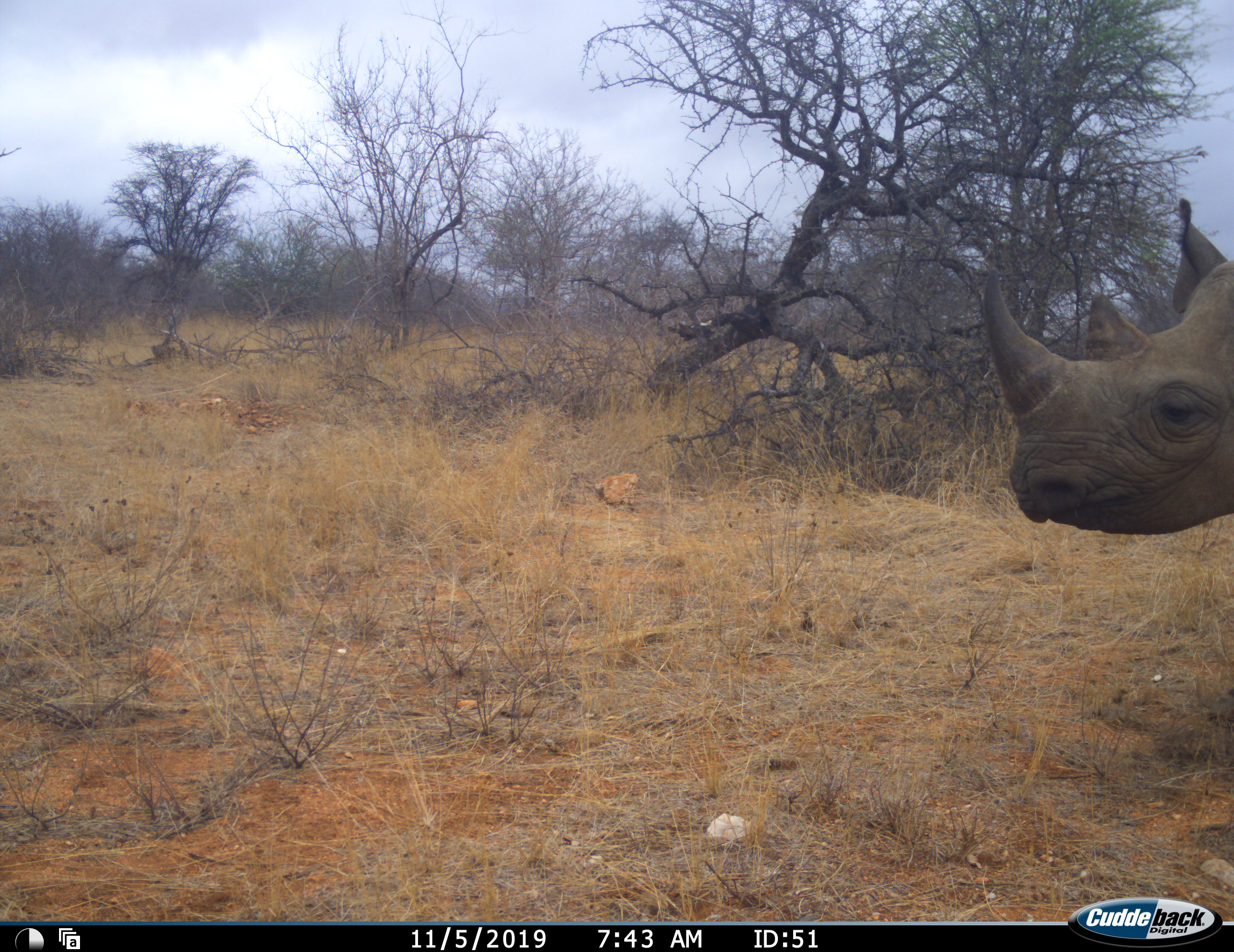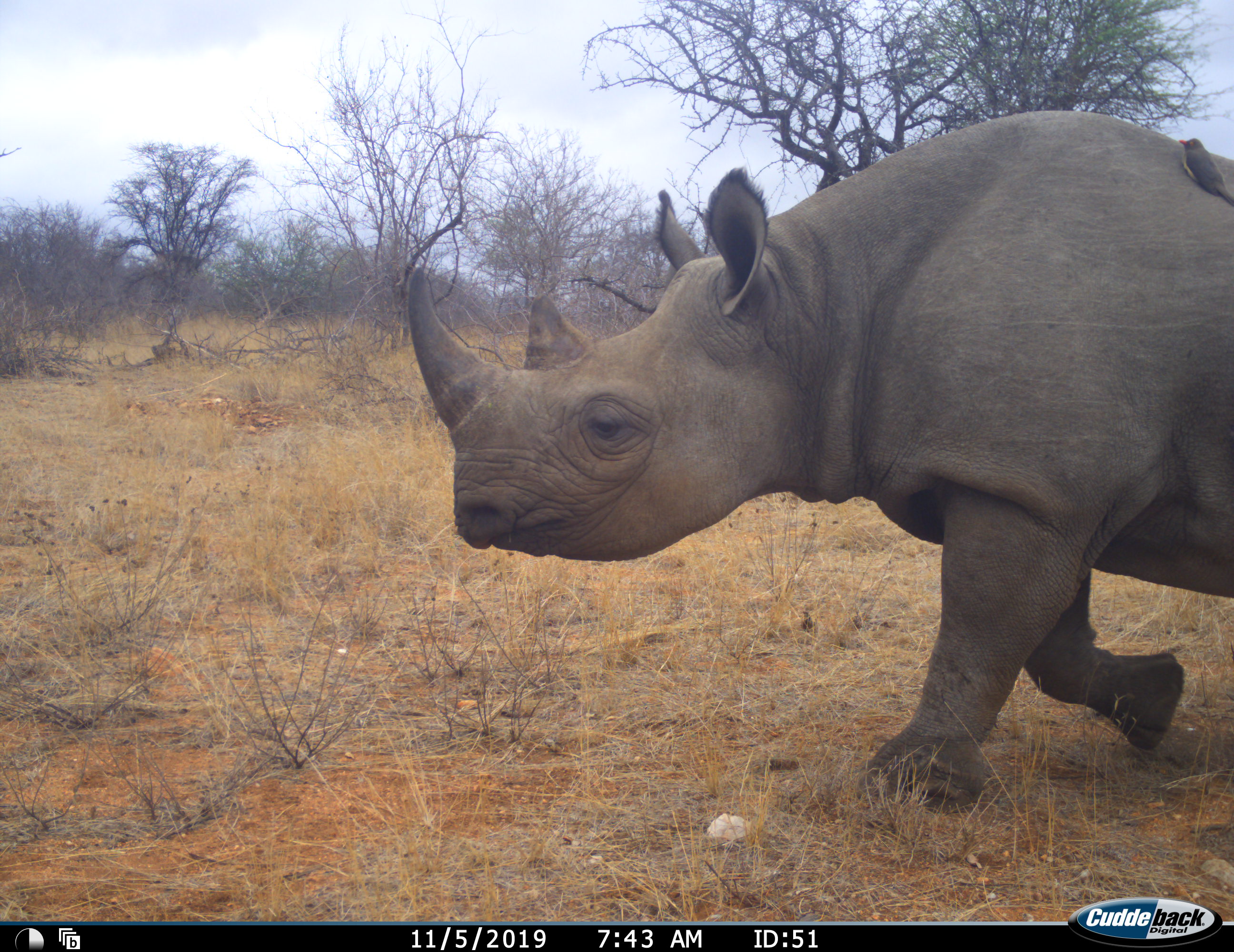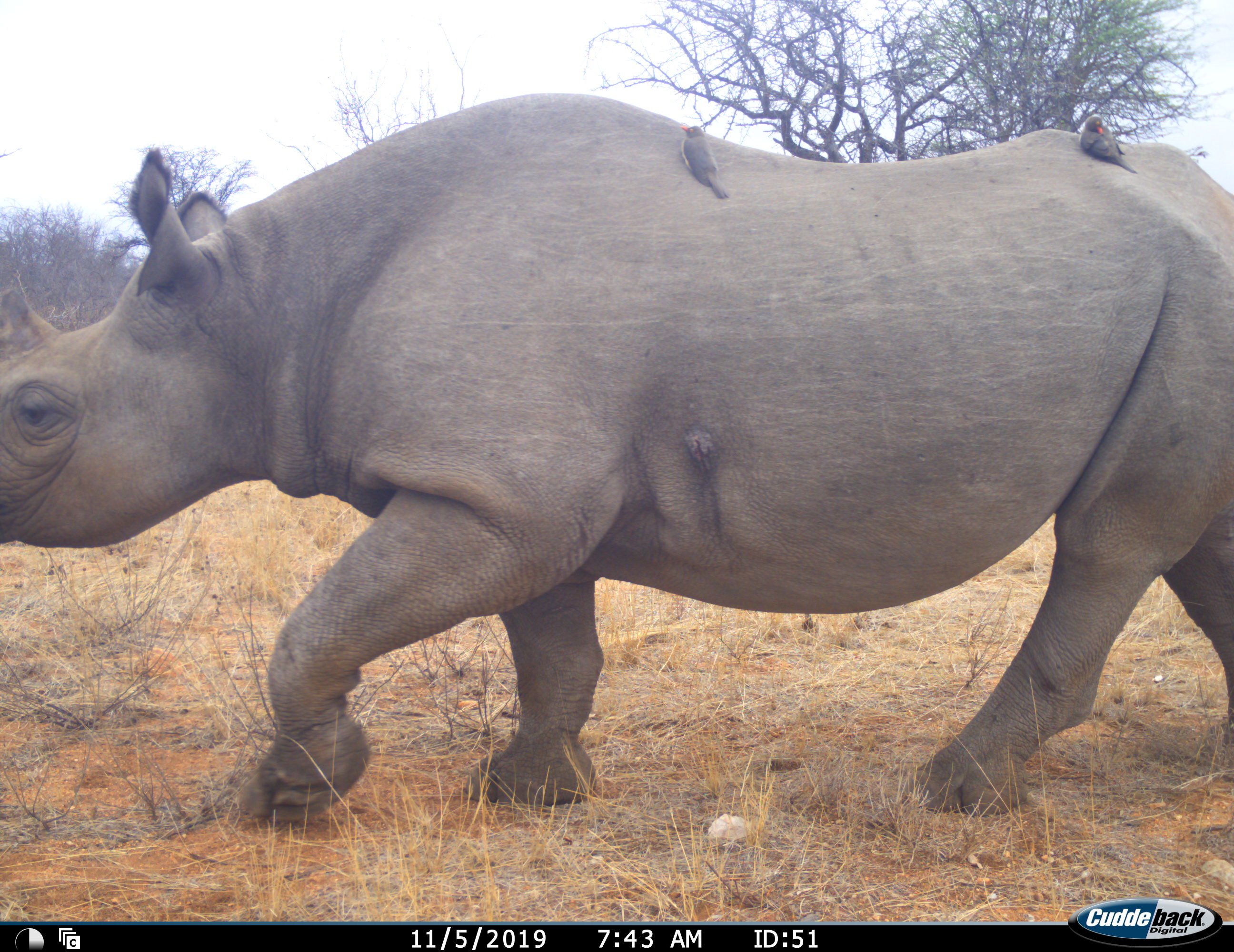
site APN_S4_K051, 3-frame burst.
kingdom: Animalia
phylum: Chordata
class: Mammalia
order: Perissodactyla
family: Rhinocerotidae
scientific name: Rhinocerotidae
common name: unknown rhinoceros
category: rhinocerosunknown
Rhinocerosunknown (unknown rhinoceros) (Rhinocerotidae), count 1. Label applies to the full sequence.